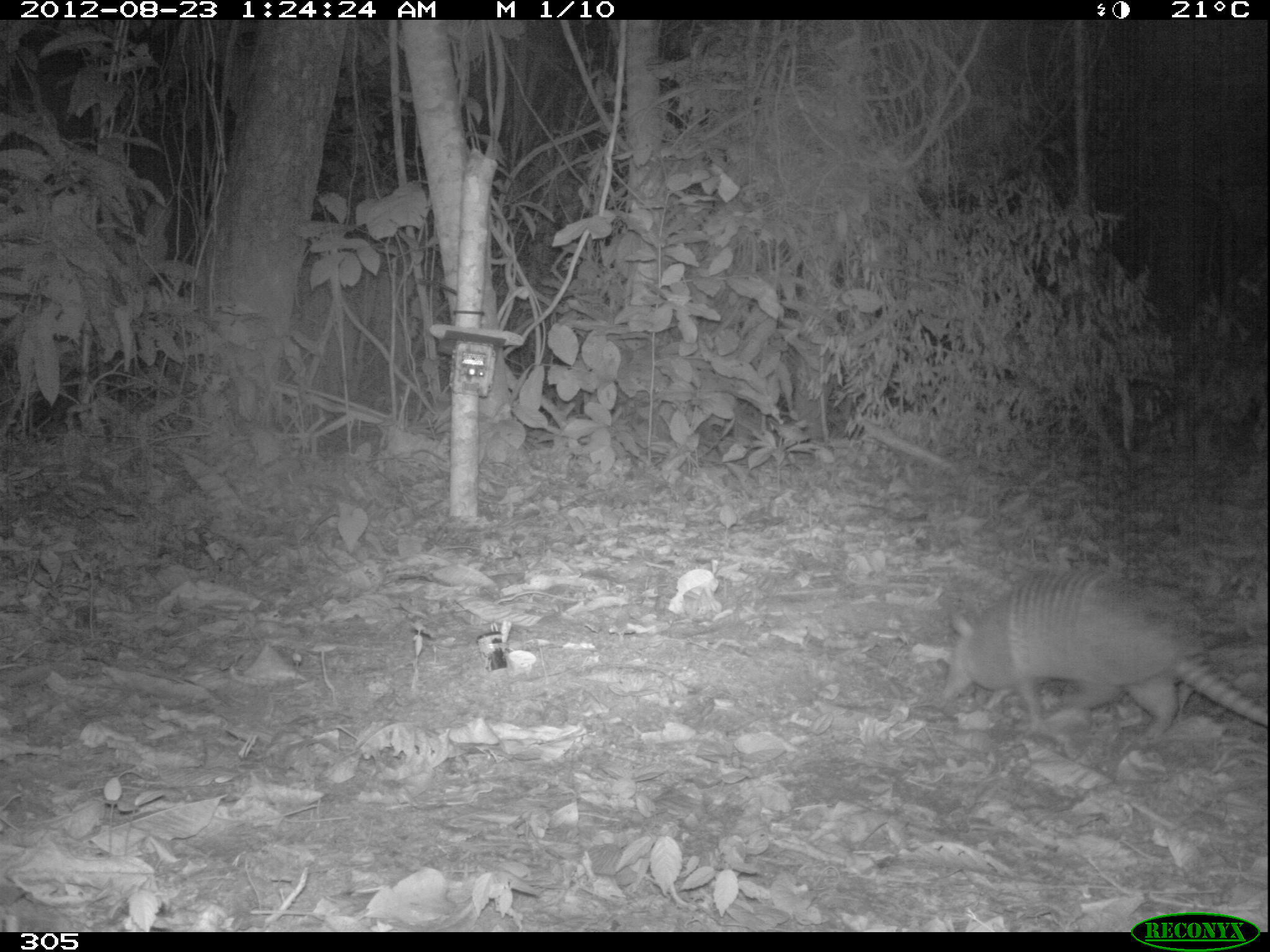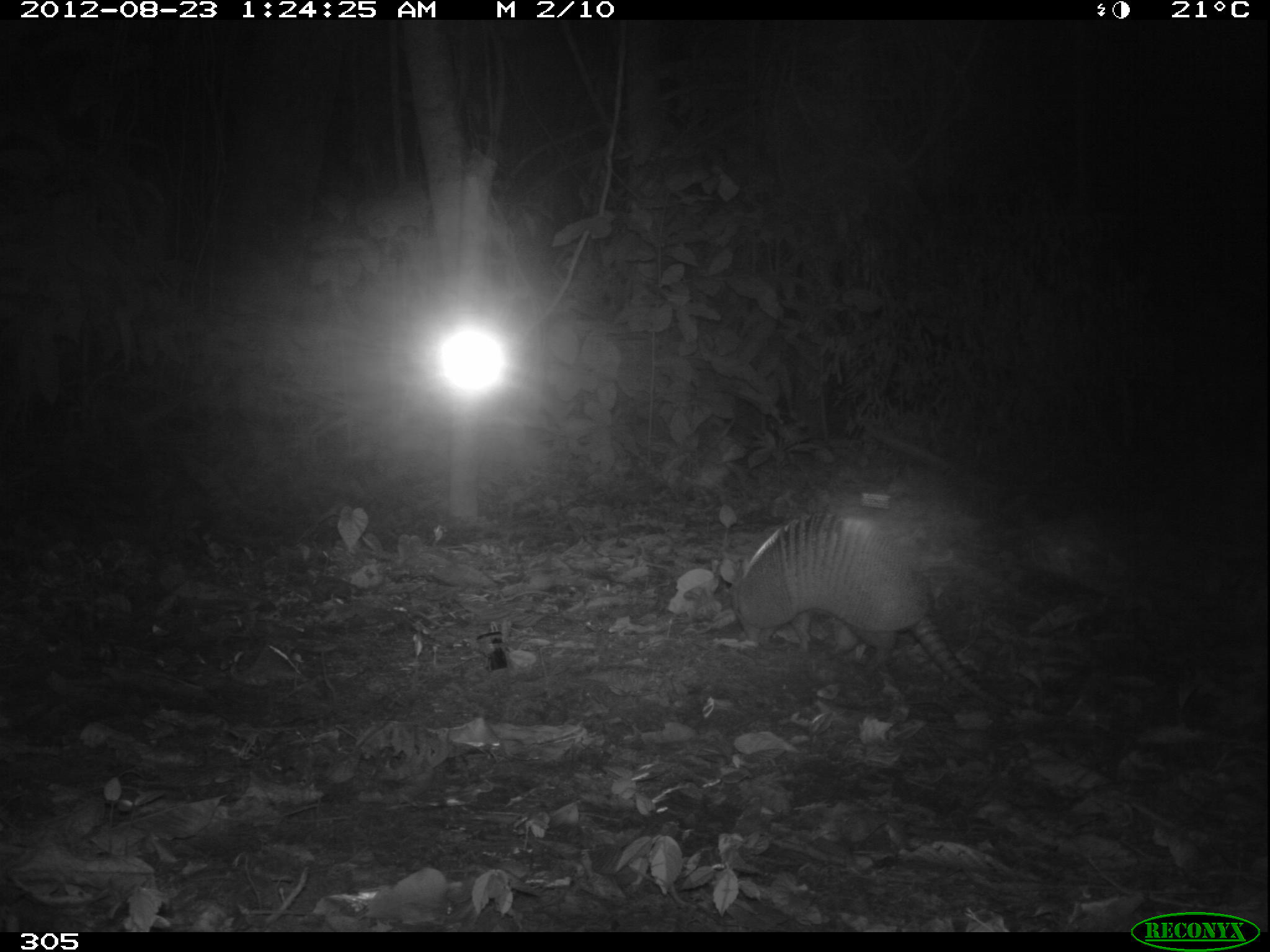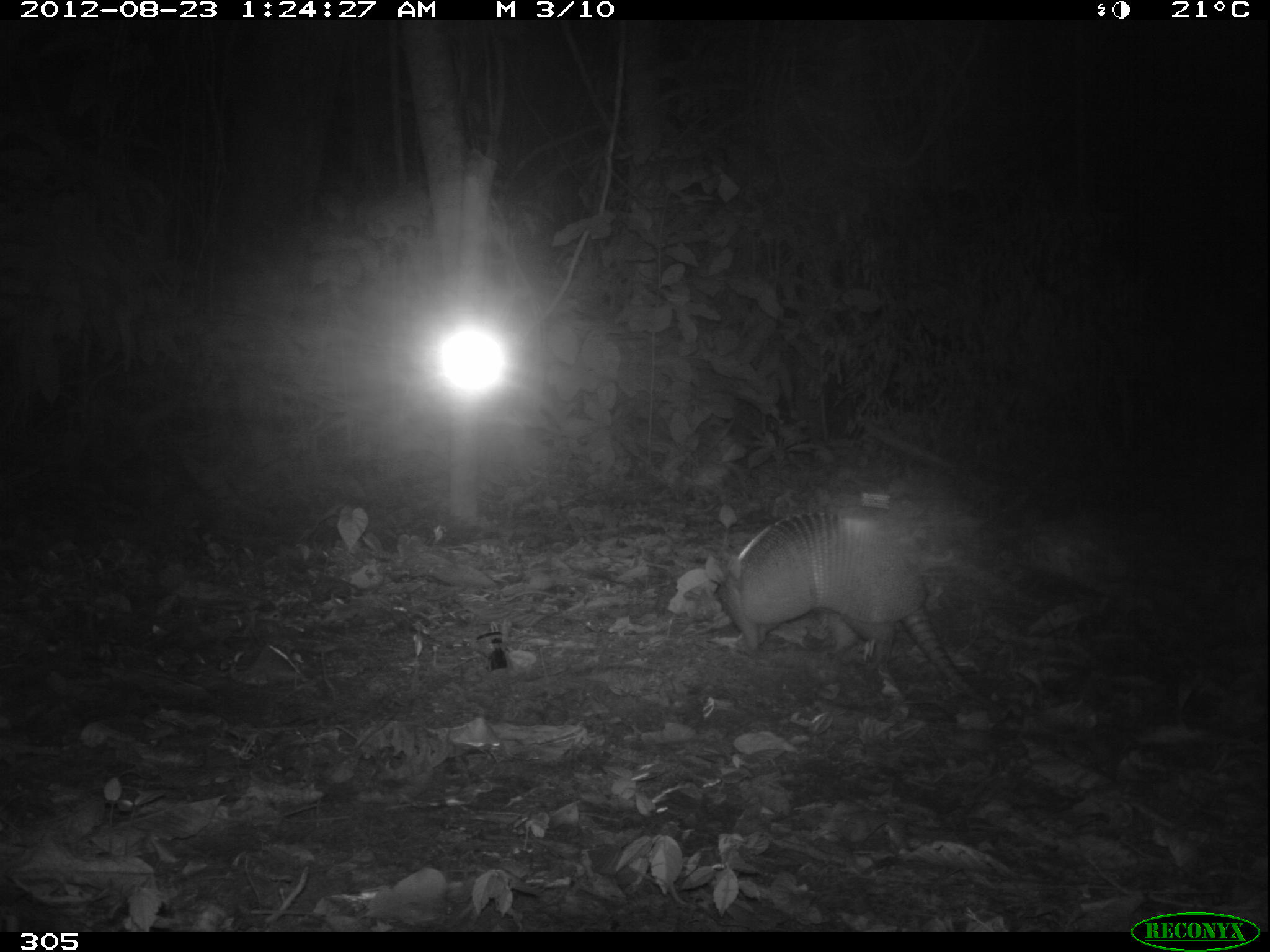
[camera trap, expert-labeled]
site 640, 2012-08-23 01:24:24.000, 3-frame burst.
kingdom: Animalia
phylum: Chordata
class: Mammalia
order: Cingulata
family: Dasypodidae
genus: Dasypus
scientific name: Dasypus novemcinctus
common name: nine-banded armadillo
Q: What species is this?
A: Dasypus novemcinctus (nine-banded armadillo).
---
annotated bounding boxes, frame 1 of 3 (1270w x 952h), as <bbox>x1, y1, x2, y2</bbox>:
dasypus novemcinctus: <bbox>940, 568, 1268, 739</bbox>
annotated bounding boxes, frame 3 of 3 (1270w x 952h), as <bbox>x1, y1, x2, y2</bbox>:
dasypus novemcinctus: <bbox>700, 510, 1008, 715</bbox>